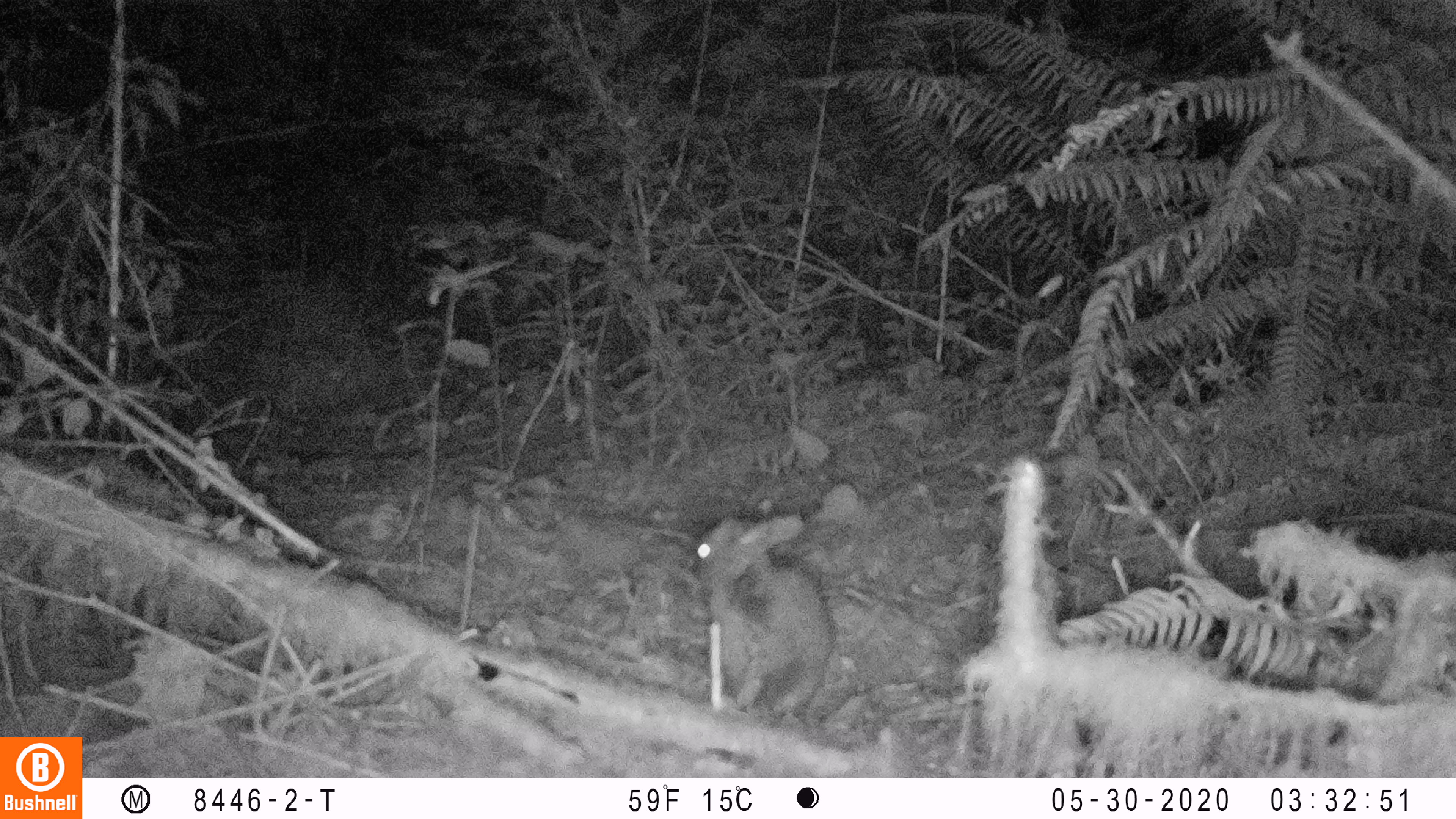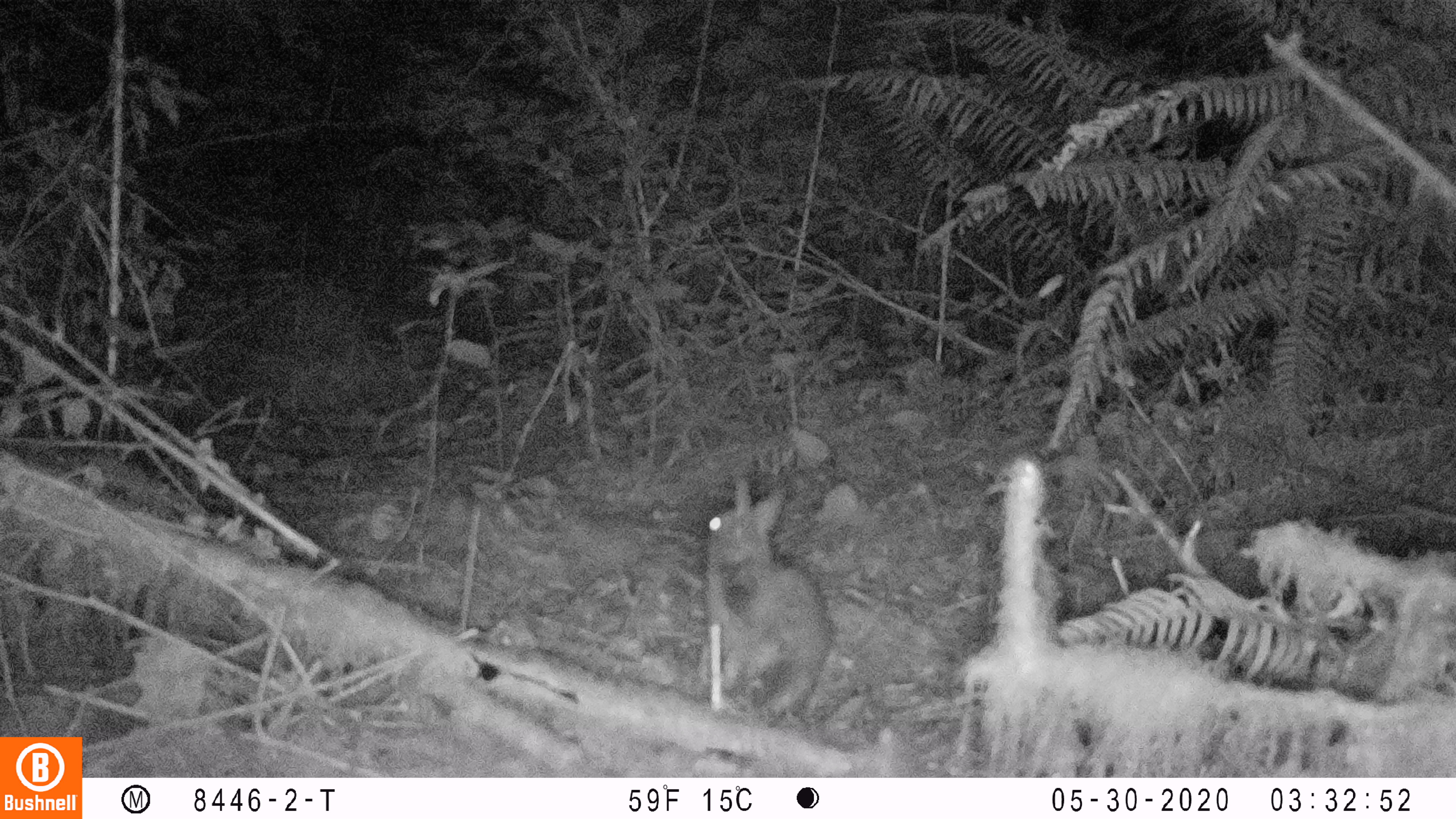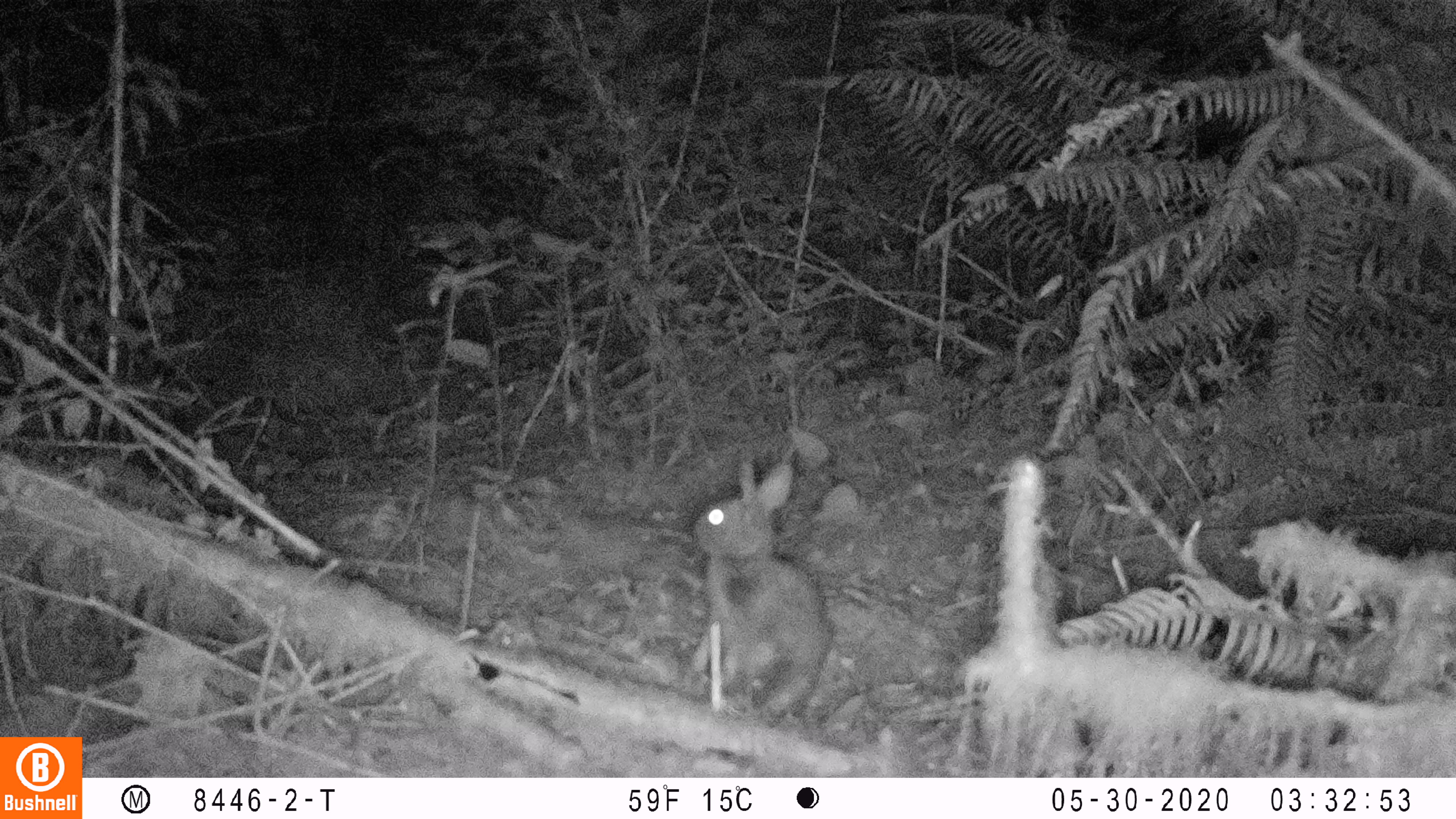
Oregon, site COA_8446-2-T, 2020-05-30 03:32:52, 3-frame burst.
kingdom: Animalia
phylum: Chordata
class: Mammalia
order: Lagomorpha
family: Leporidae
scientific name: Leporidae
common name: hares and rabbits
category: leporidae family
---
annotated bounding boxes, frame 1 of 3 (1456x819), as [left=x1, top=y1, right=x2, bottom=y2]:
leporidae family: [left=689, top=512, right=844, bottom=726]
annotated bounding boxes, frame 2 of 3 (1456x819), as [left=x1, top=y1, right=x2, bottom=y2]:
leporidae family: [left=699, top=470, right=830, bottom=727]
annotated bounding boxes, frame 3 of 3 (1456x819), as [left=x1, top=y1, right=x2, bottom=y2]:
leporidae family: [left=690, top=456, right=840, bottom=736]